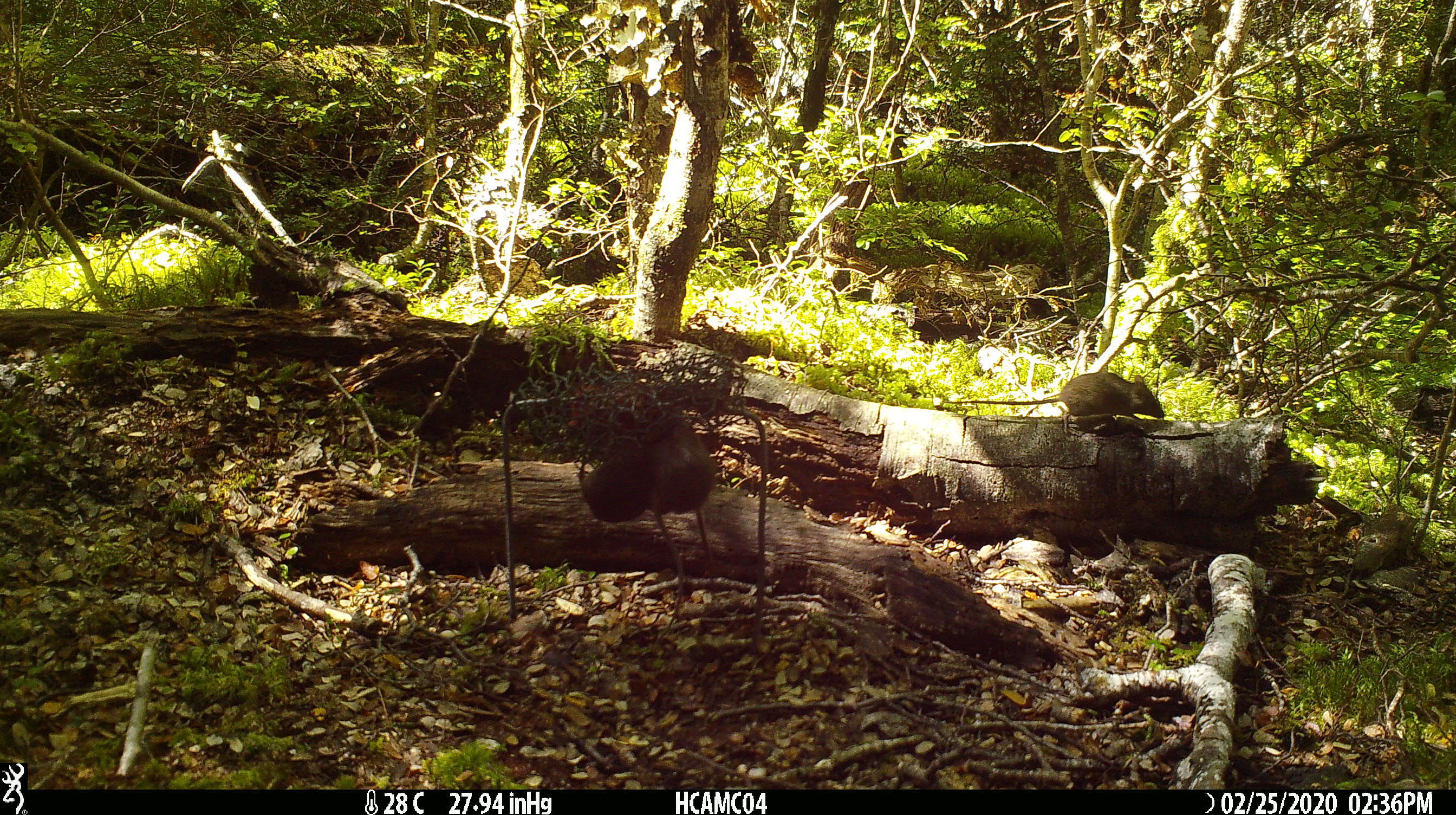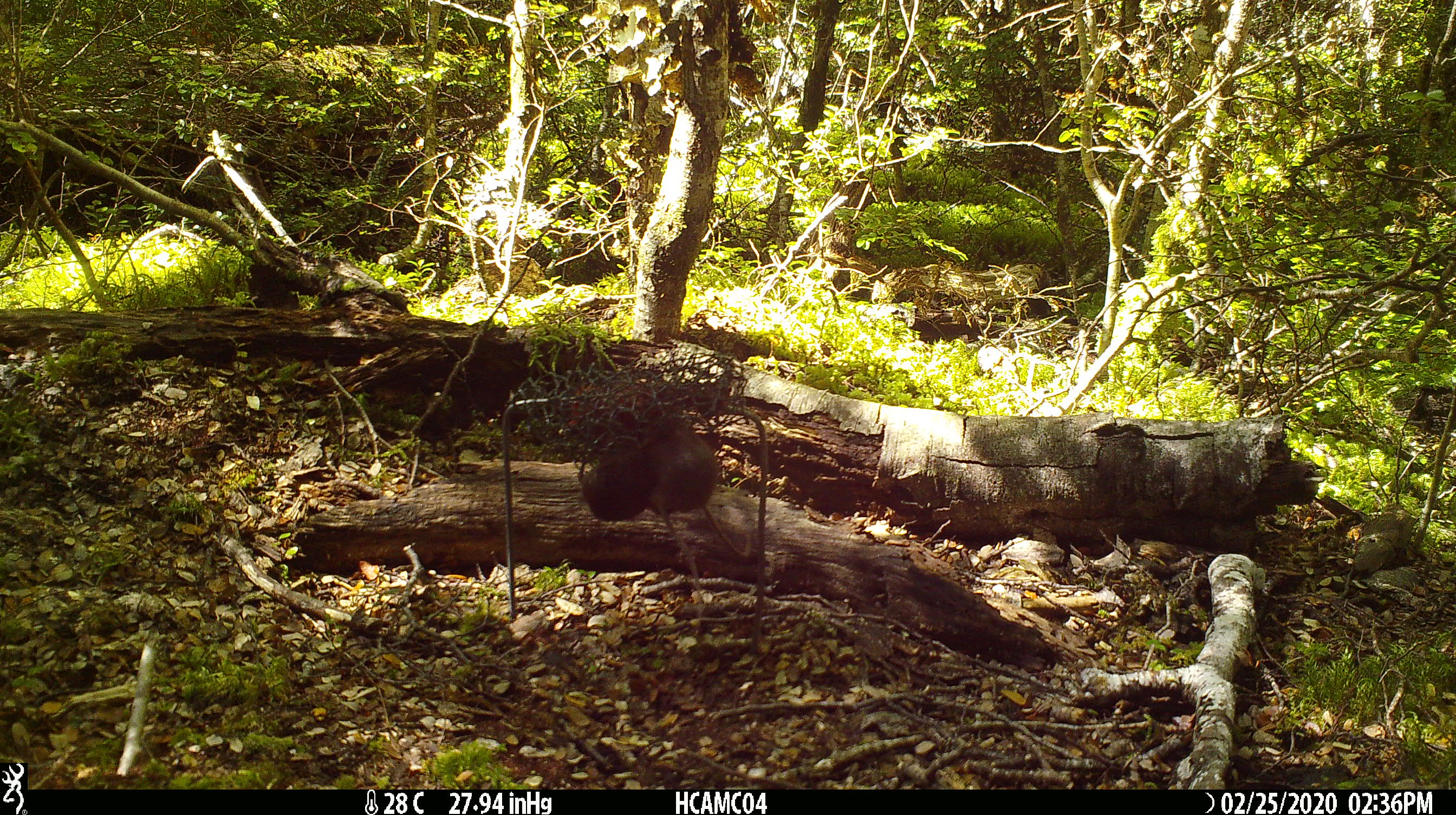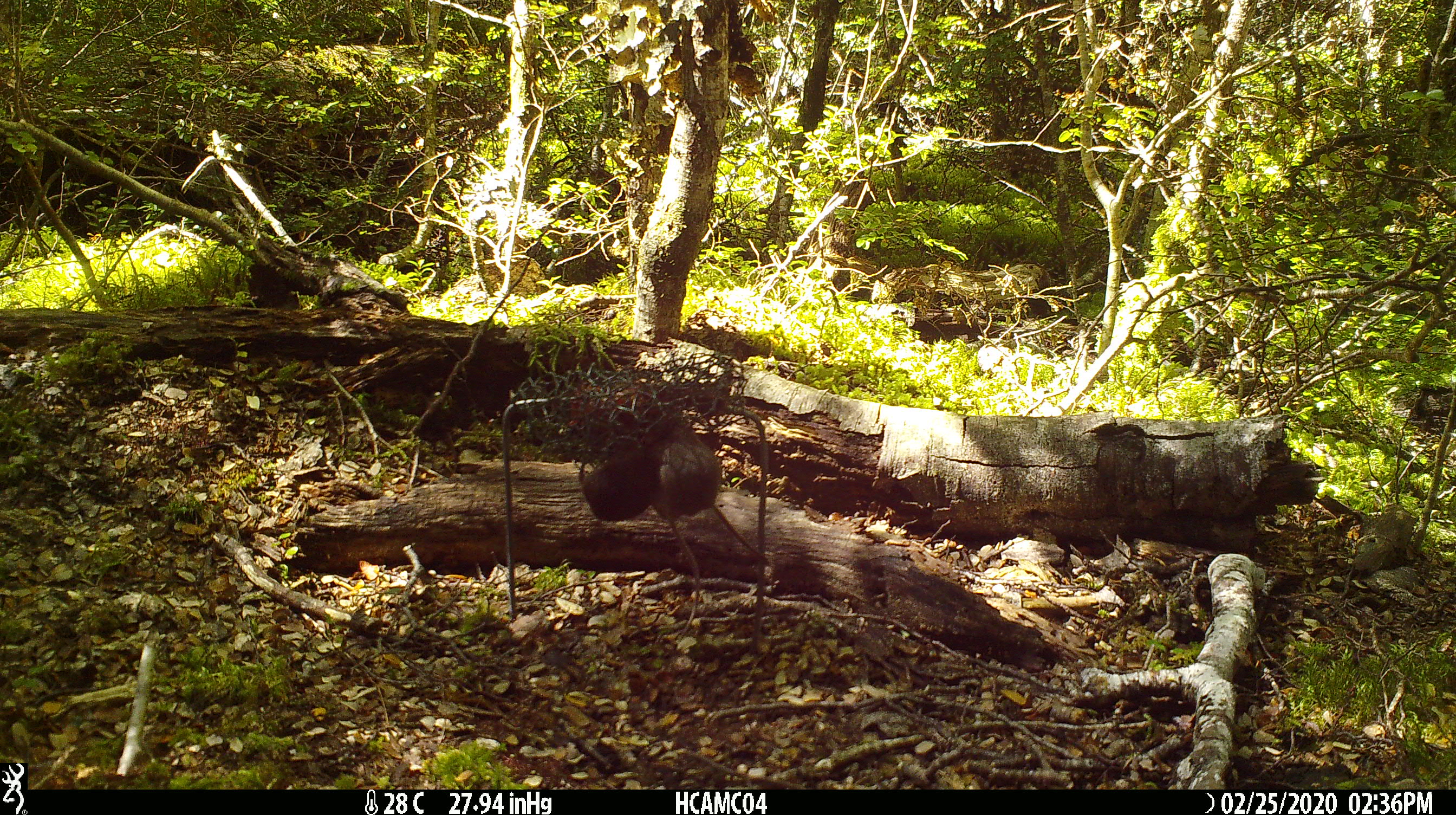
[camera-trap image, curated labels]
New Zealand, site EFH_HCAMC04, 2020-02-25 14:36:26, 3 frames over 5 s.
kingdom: Animalia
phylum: Chordata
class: Mammalia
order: Rodentia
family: Muridae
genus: Mus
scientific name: Mus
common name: mouse